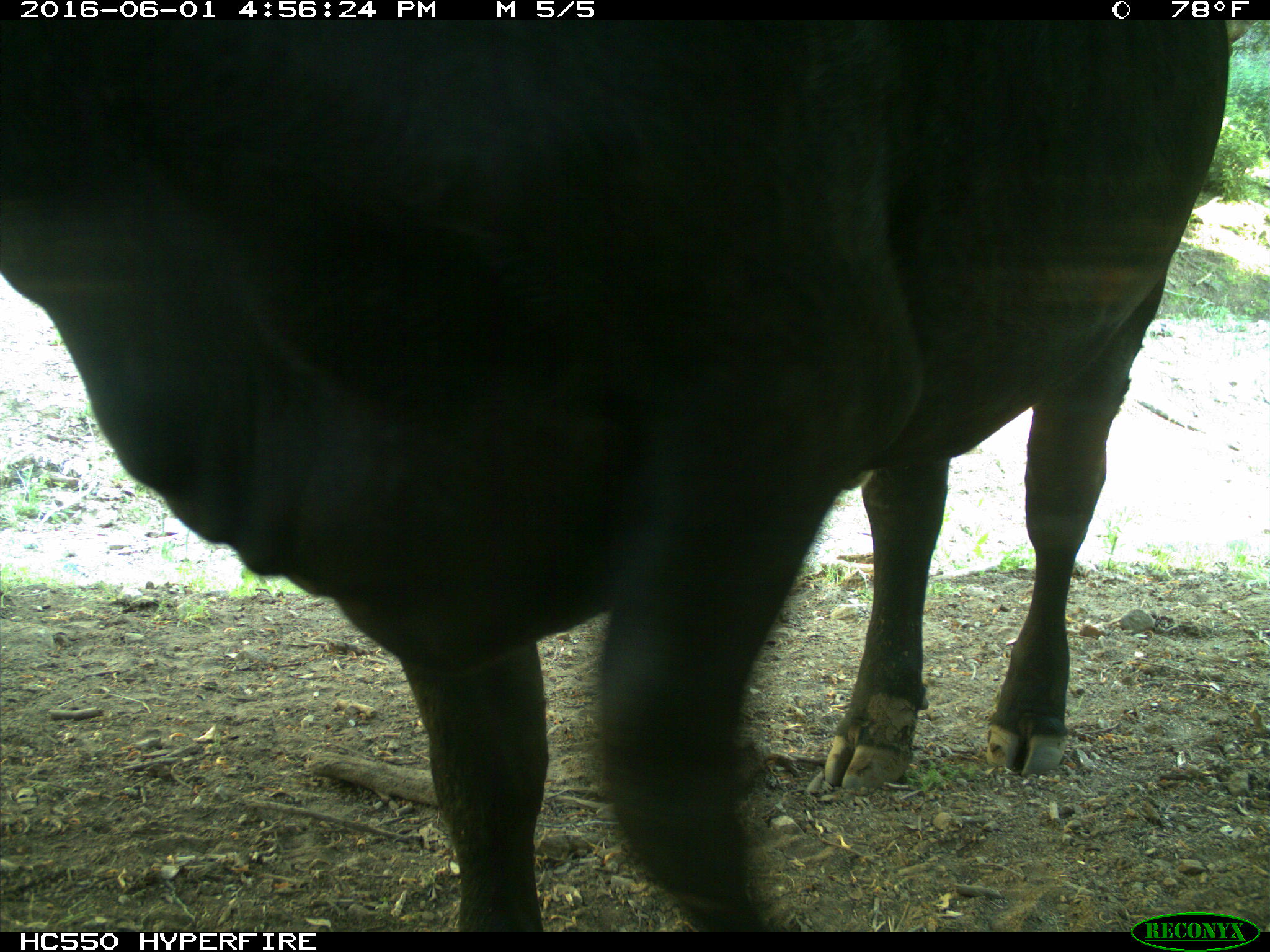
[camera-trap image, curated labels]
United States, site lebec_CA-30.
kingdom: Animalia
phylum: Chordata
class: Mammalia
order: Artiodactyla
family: Bovidae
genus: Bos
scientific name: Bos taurus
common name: domestic cow